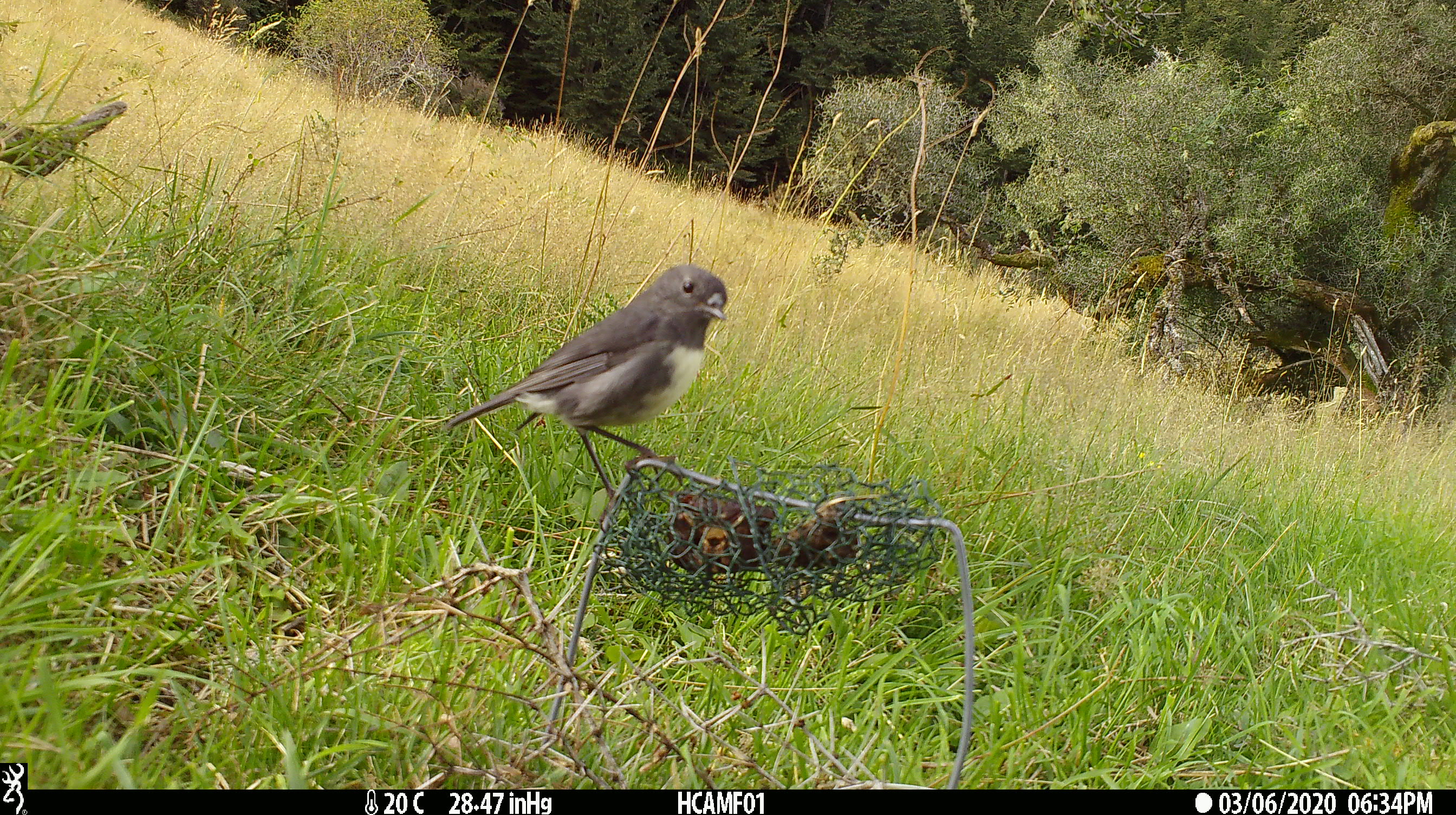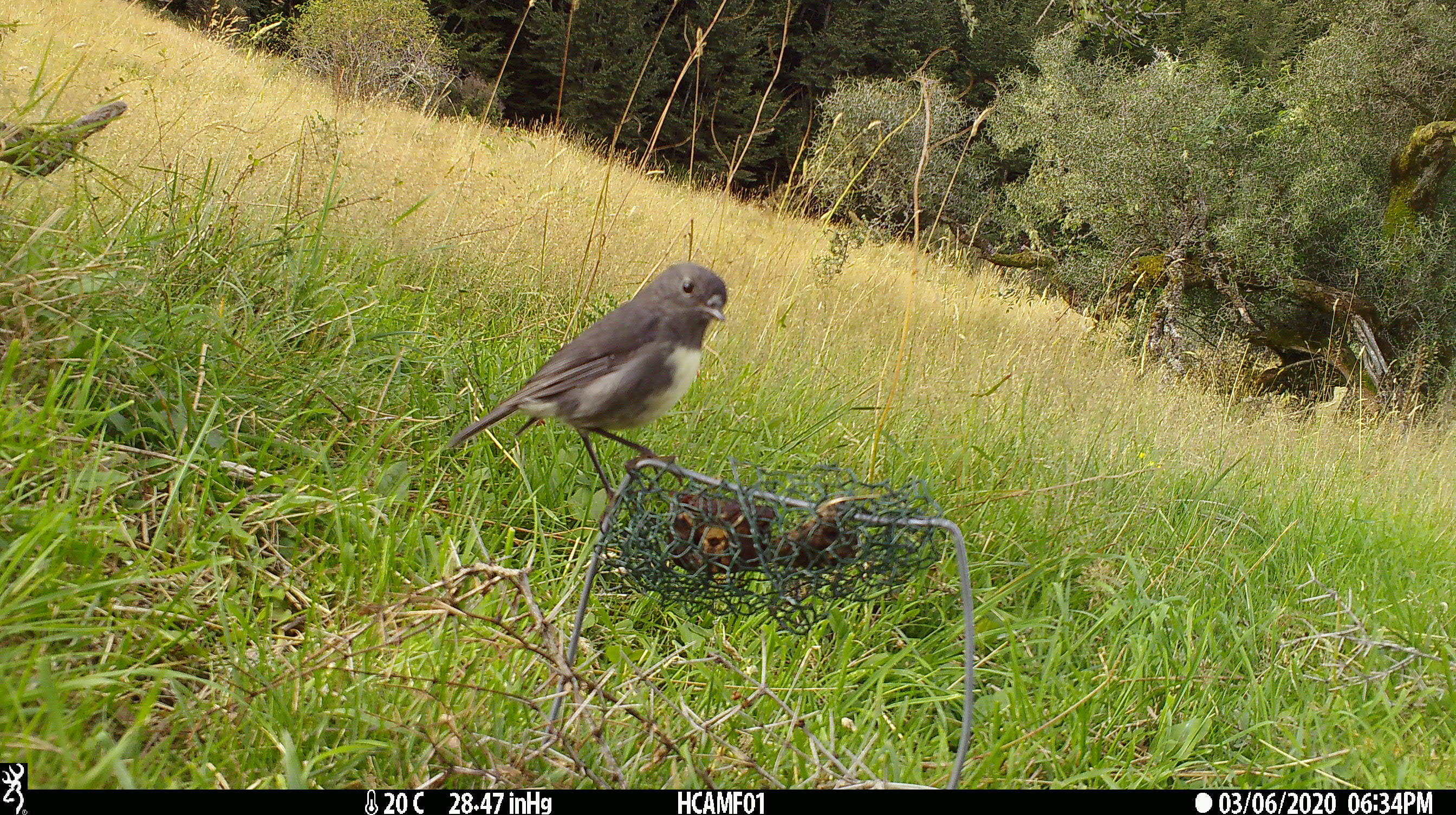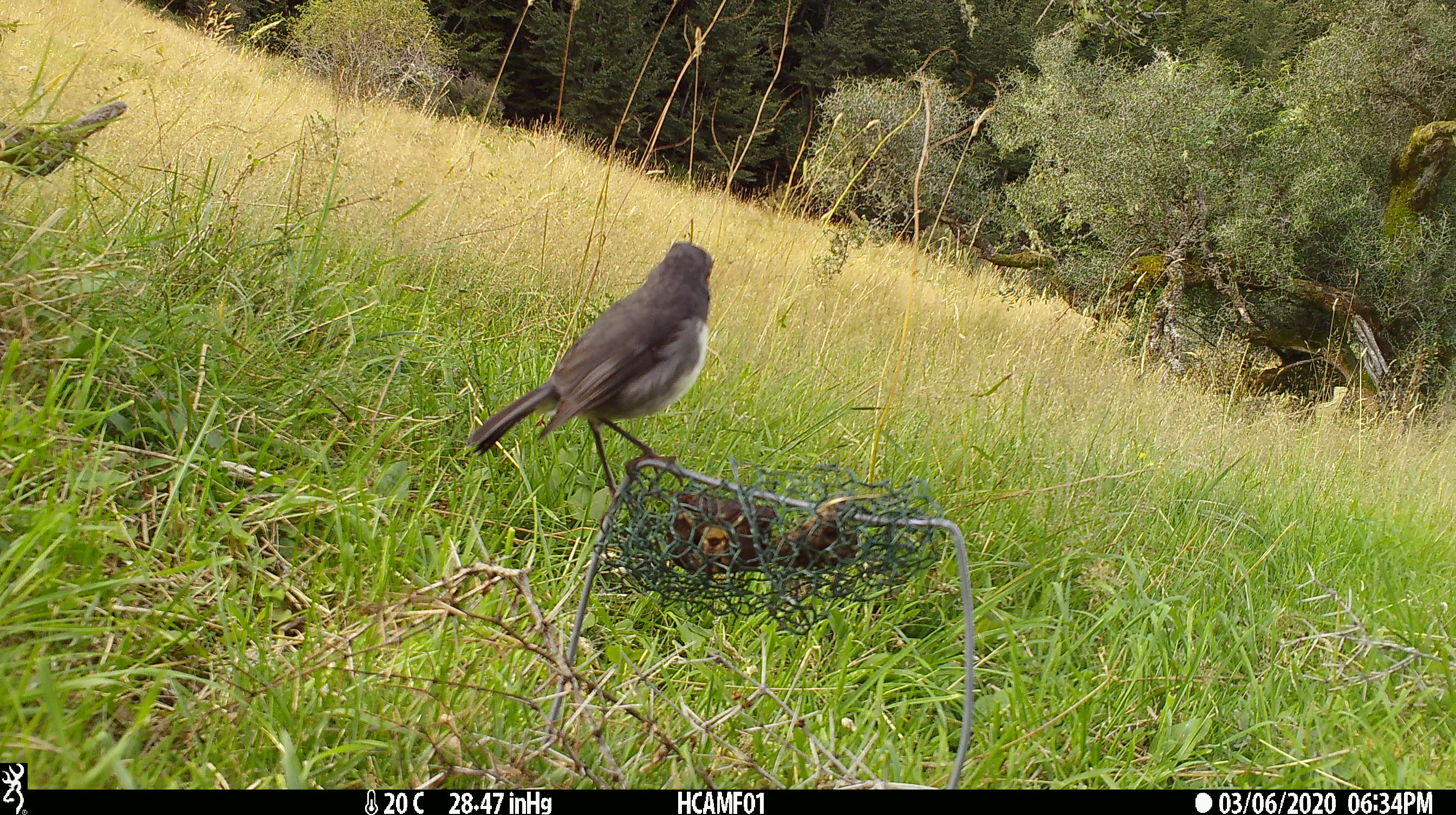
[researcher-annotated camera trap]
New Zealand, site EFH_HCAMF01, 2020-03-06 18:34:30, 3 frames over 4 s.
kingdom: Animalia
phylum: Chordata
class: Aves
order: Passeriformes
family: Petroicidae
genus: Petroica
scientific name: Petroica australis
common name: new zealand robin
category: robin